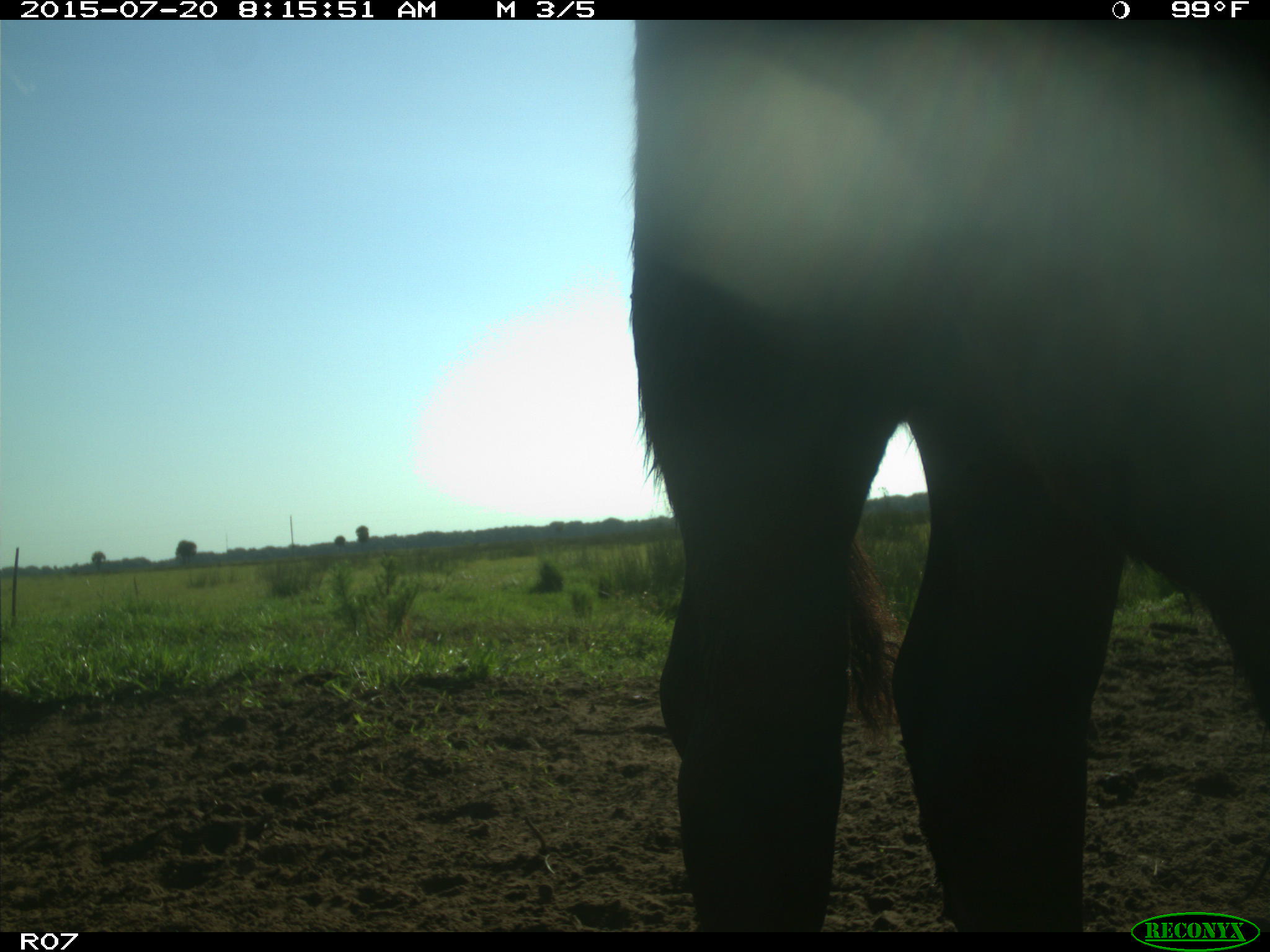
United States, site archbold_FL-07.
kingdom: Animalia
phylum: Chordata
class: Mammalia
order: Artiodactyla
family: Bovidae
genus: Bos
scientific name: Bos taurus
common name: domestic cow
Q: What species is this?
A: Bos taurus (domestic cow).